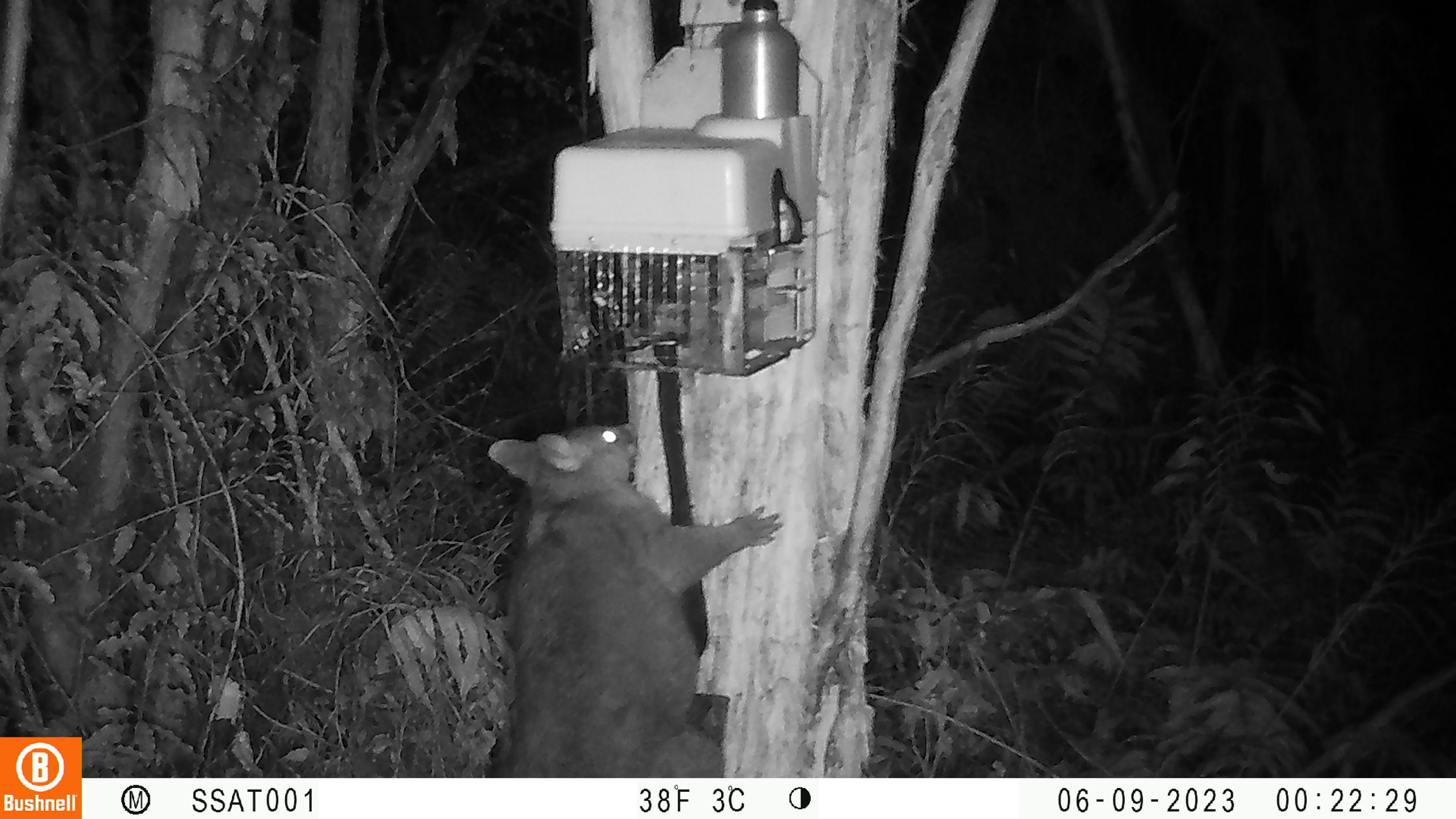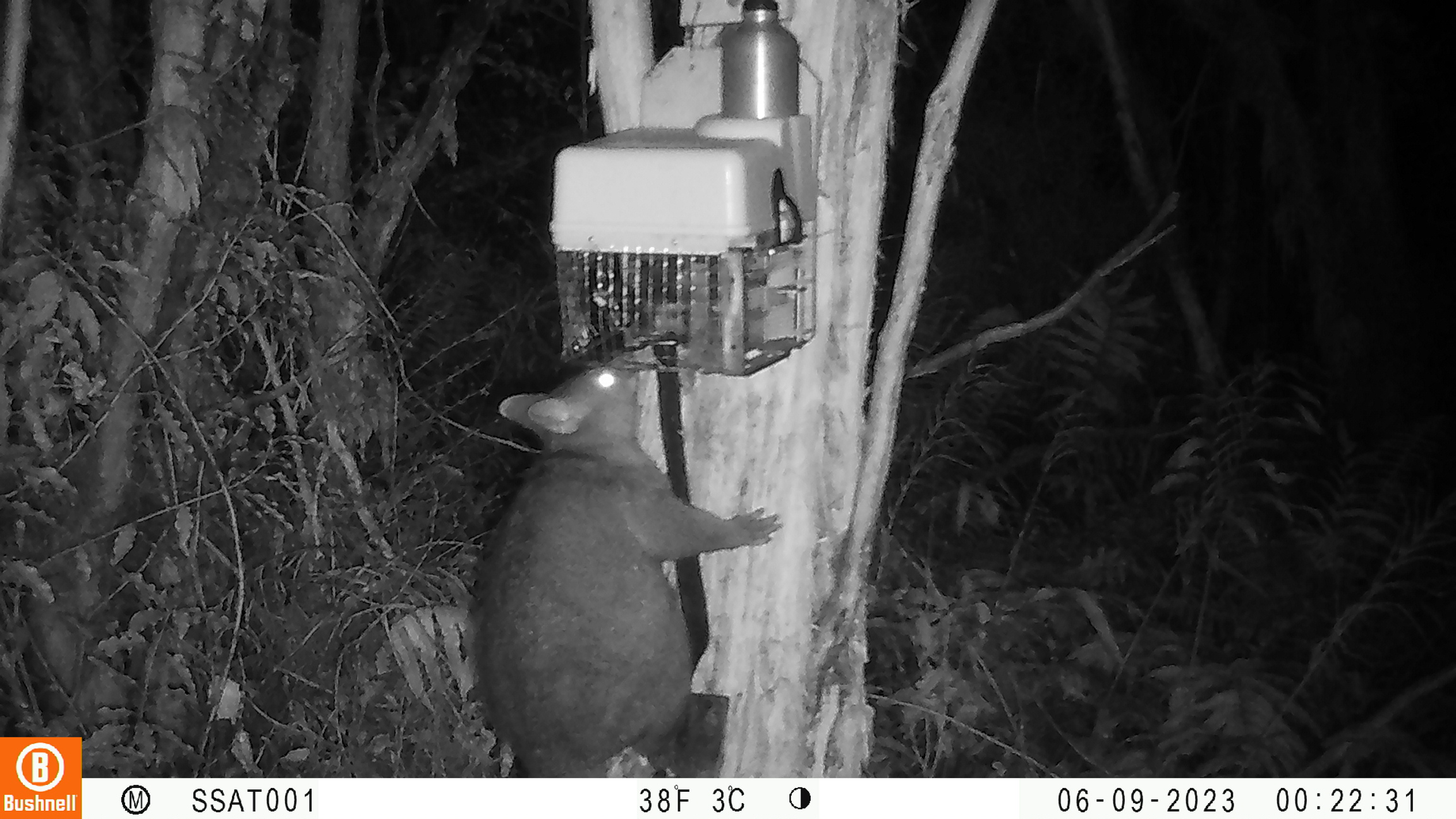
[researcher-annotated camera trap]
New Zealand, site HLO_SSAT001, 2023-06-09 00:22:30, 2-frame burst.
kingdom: Animalia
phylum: Chordata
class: Mammalia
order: Diprotodontia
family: Phalangeridae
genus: Trichosurus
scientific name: Trichosurus vulpecula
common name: common brushtail possum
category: possum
Possum (common brushtail possum) (Trichosurus vulpecula).